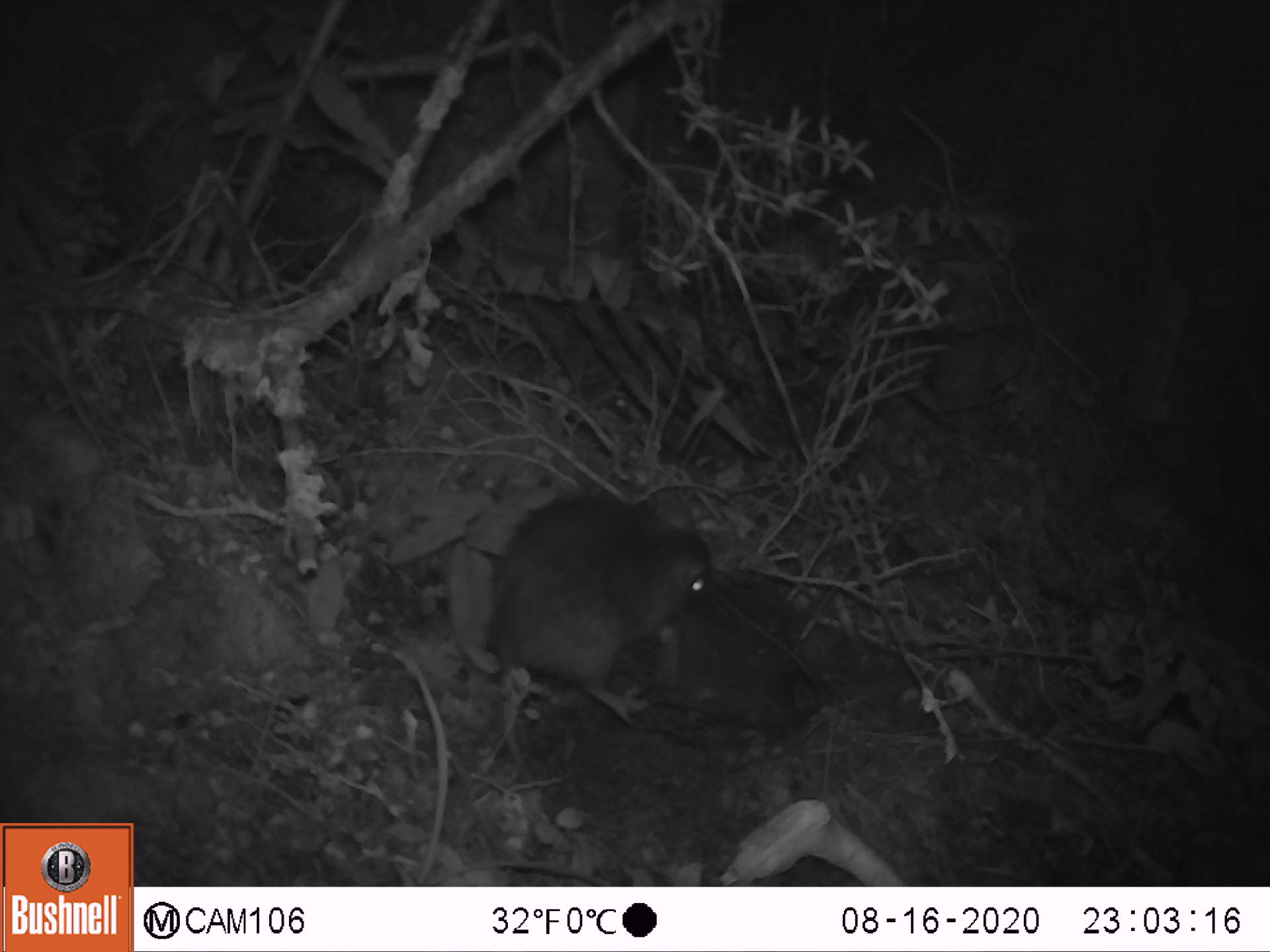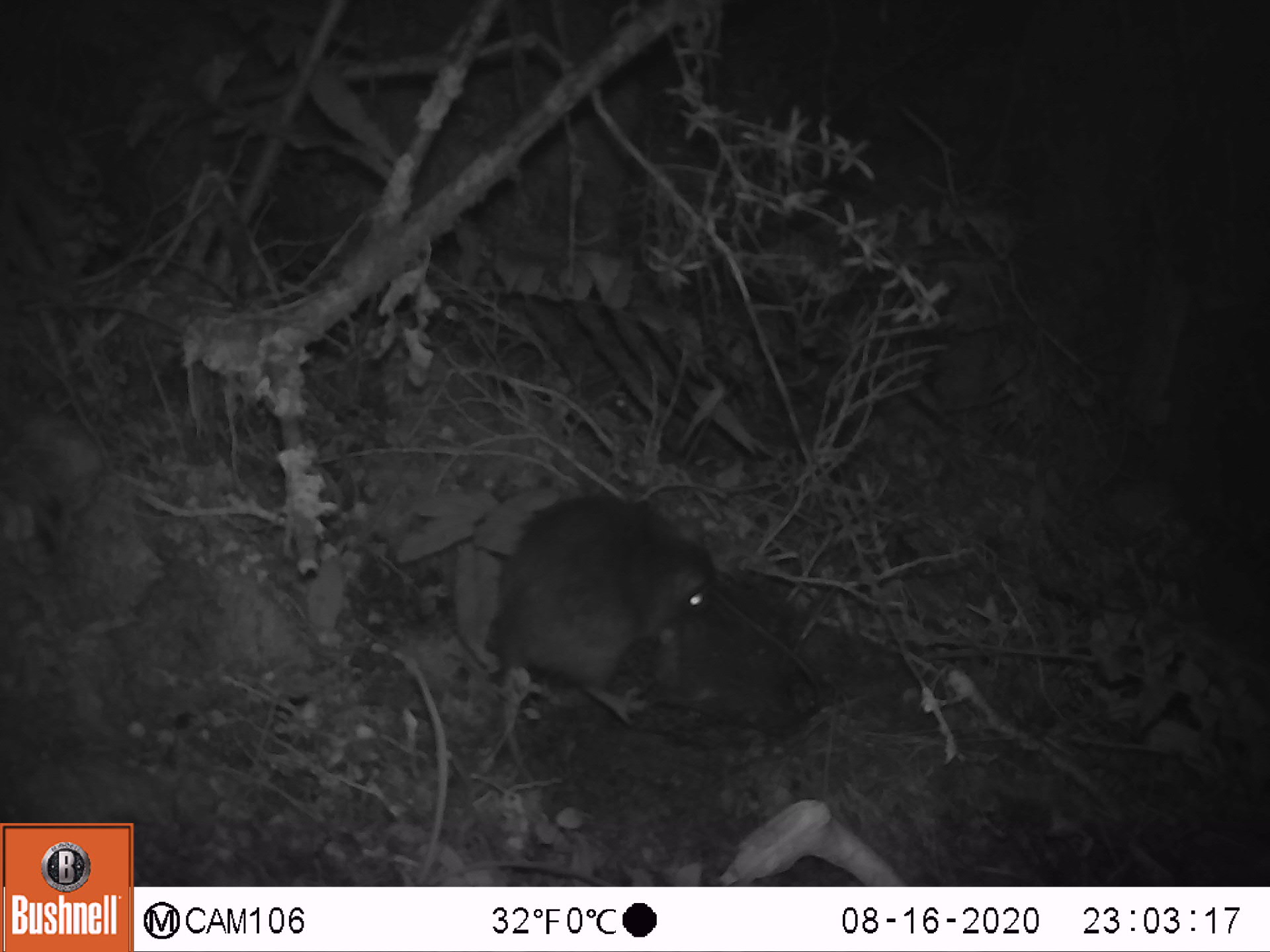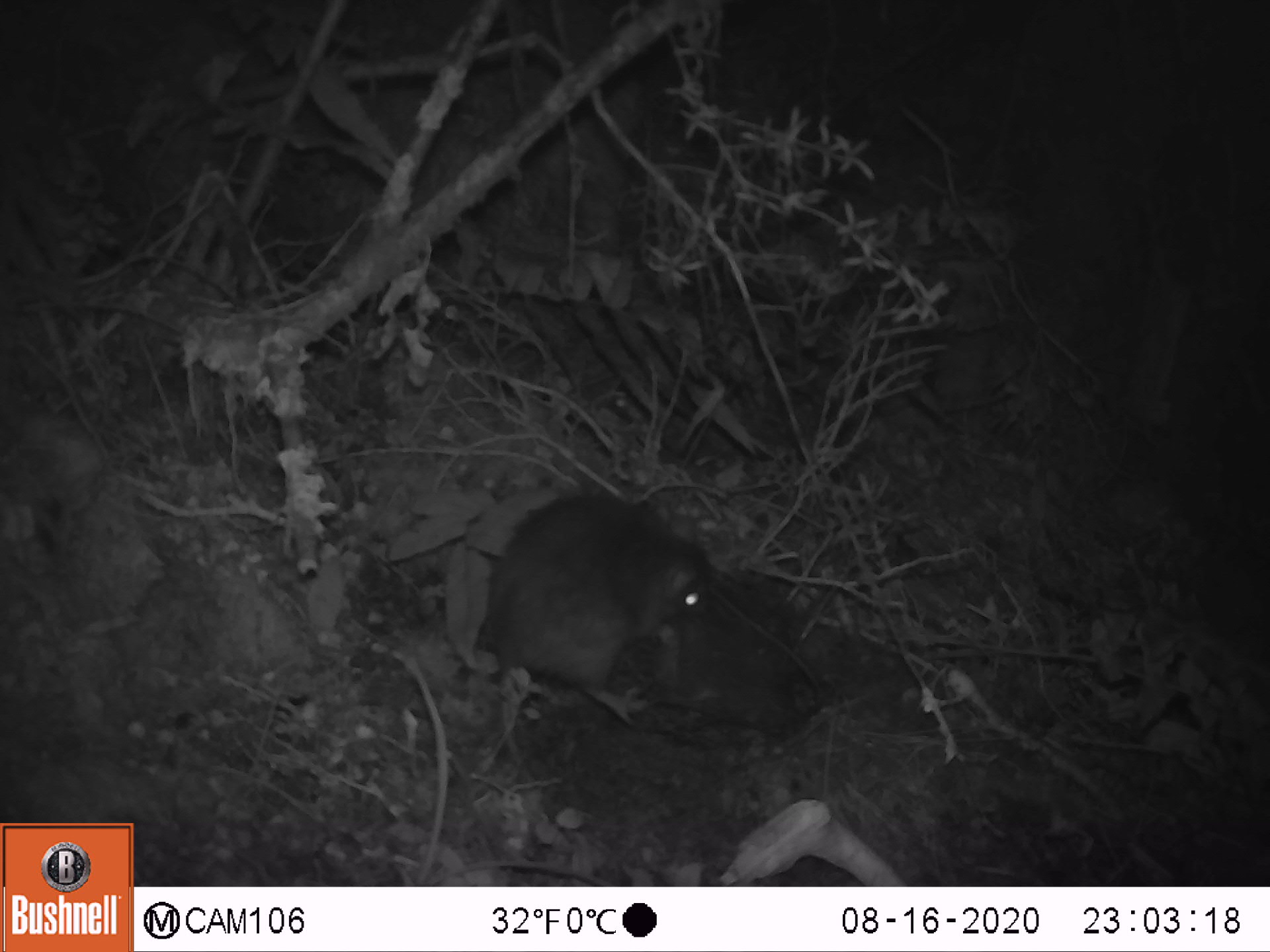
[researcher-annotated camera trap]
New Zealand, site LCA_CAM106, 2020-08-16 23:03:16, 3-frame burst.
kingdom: Animalia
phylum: Chordata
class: Mammalia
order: Rodentia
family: Muridae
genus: Rattus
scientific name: Rattus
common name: rat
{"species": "rat (Rattus)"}